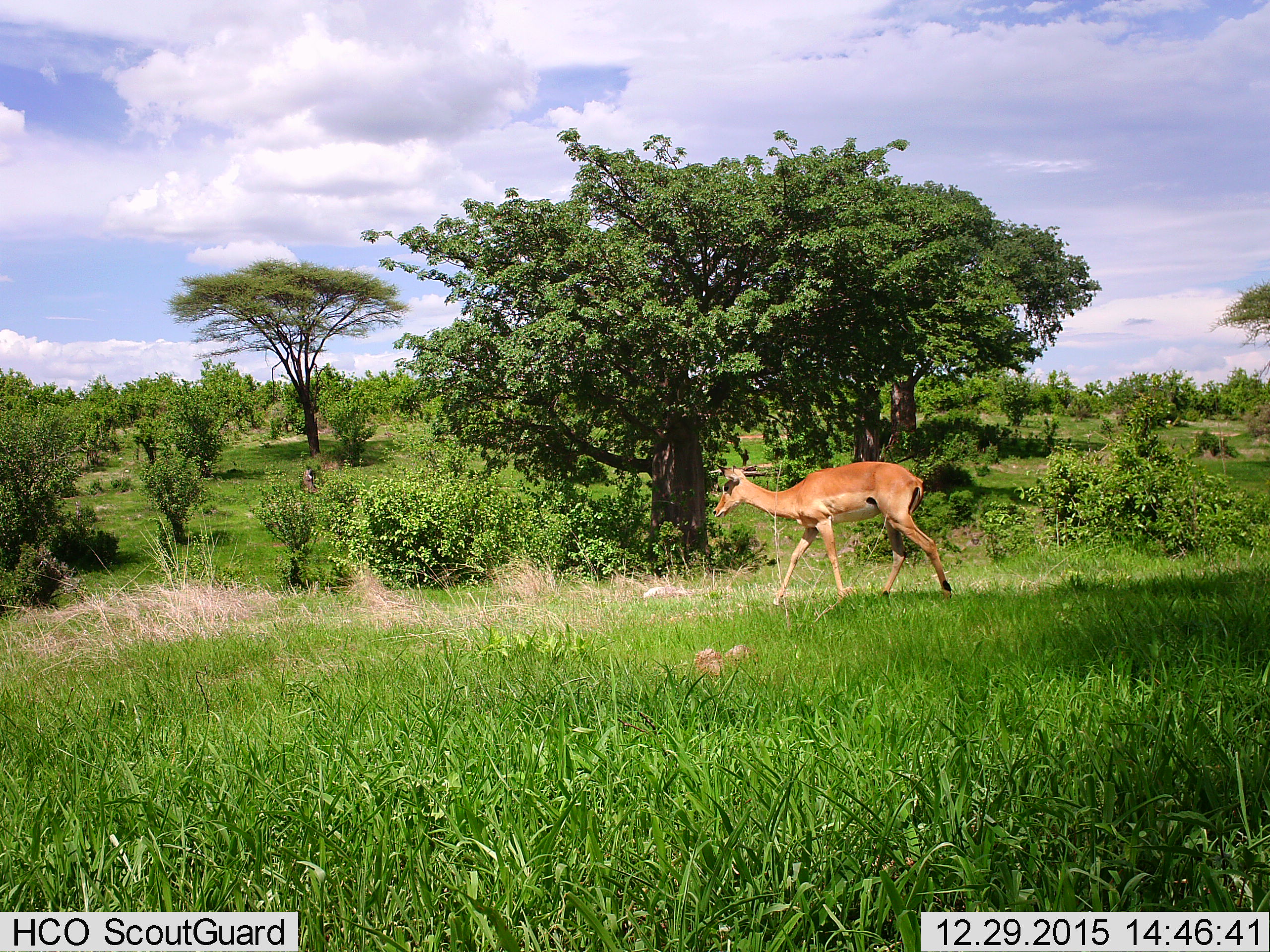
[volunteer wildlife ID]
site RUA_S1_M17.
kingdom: Animalia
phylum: Chordata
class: Mammalia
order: Artiodactyla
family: Bovidae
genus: Aepyceros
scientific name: Aepyceros melampus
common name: impala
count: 1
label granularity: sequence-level